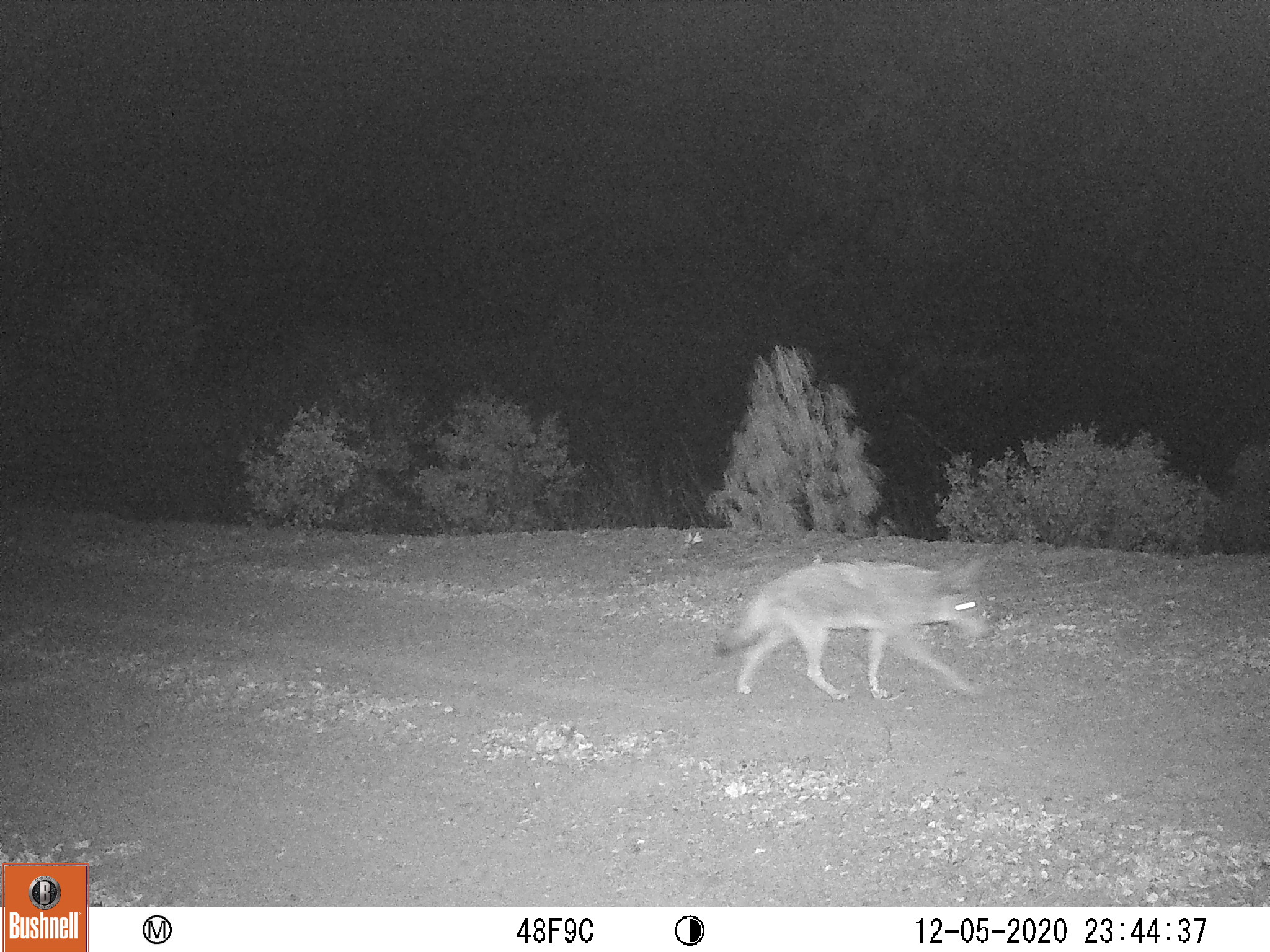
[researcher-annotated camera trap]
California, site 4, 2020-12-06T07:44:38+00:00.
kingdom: Animalia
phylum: Chordata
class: Mammalia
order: Carnivora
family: Canidae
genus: Canis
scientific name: Canis latrans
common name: coyote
Coyote (Canis latrans).